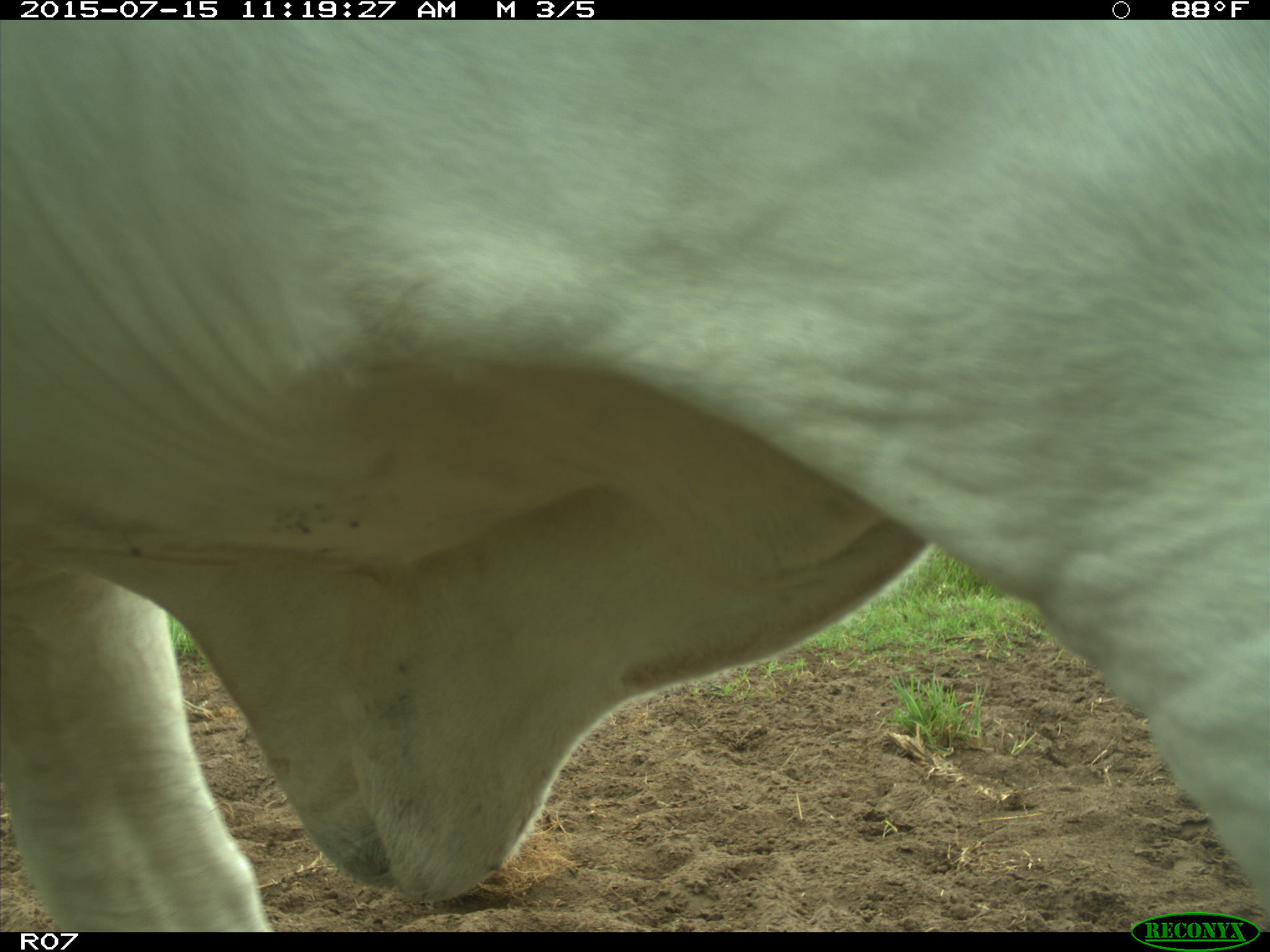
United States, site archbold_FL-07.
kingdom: Animalia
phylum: Chordata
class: Mammalia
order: Artiodactyla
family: Bovidae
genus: Bos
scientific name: Bos taurus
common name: domestic cow